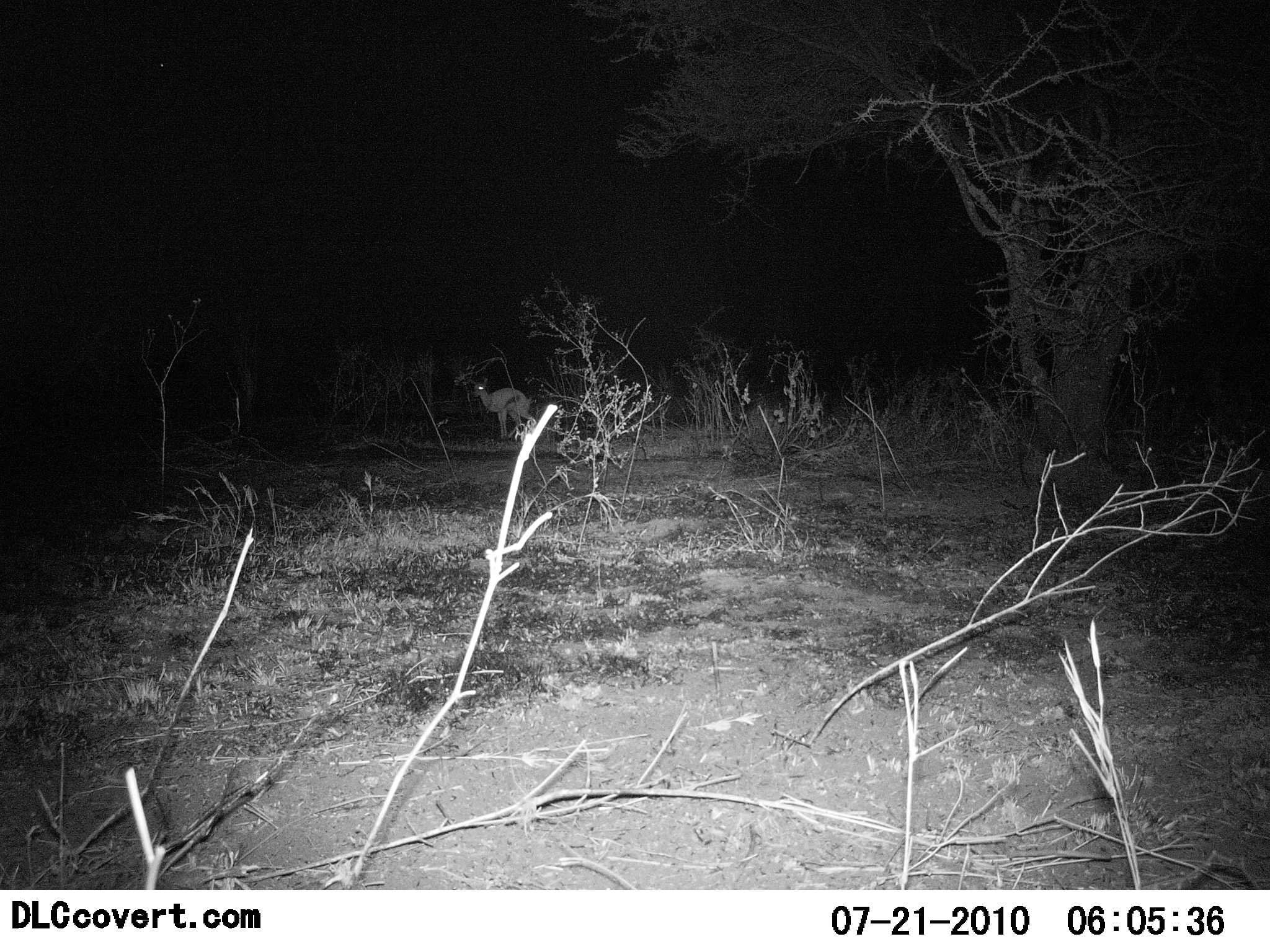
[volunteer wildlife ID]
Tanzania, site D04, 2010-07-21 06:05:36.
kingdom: Animalia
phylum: Chordata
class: Mammalia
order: Artiodactyla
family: Bovidae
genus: Eudorcas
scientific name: Eudorcas thomsonii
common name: thomson's gazelle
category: gazellethomsons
Gazellethomsons (thomson's gazelle) (Eudorcas thomsonii), count 1. Behavior (volunteer vote fractions): standing 100%, resting 0%, moving 0%, interacting 0%. Young present (vote fraction): 0%. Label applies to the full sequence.